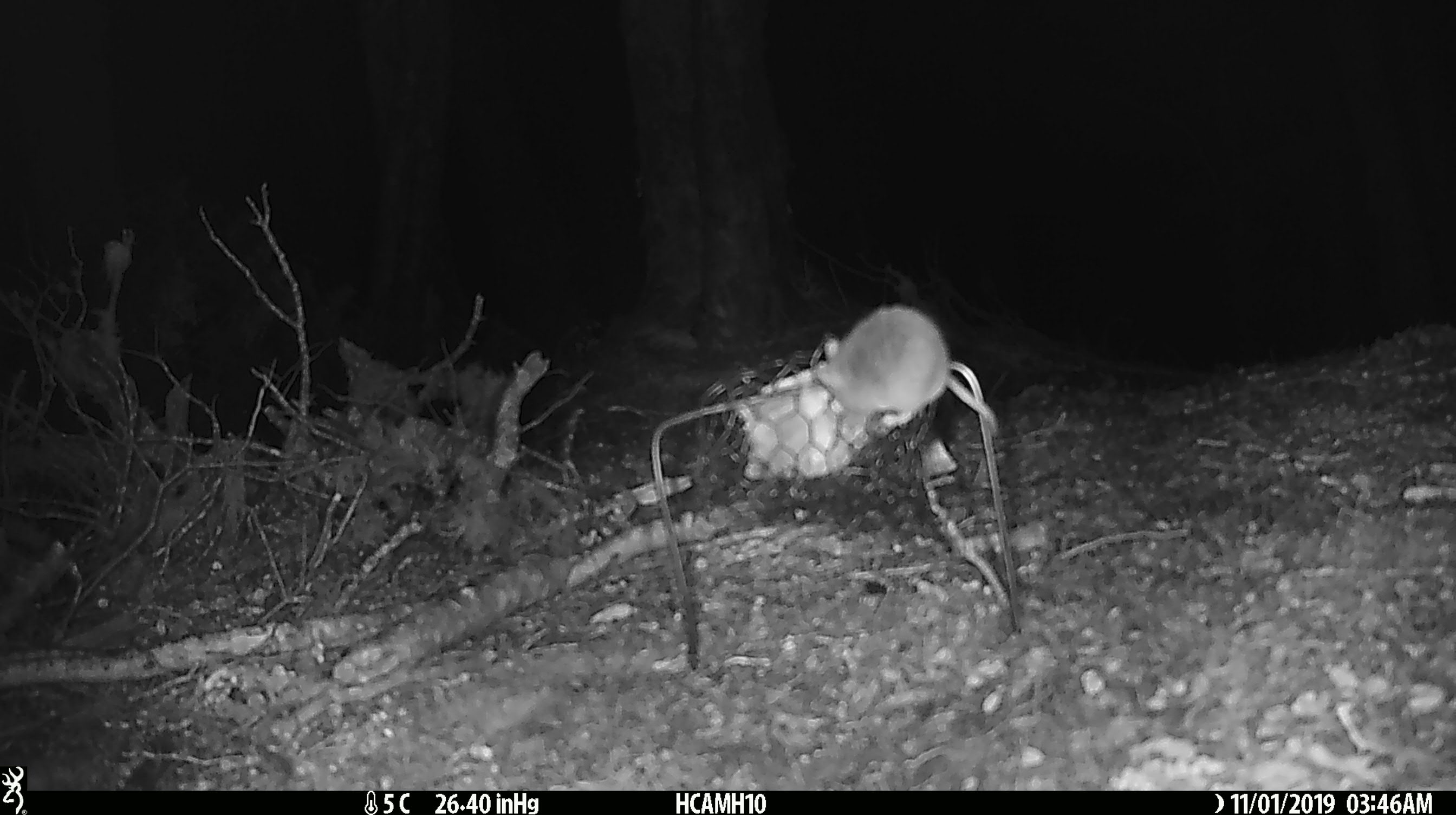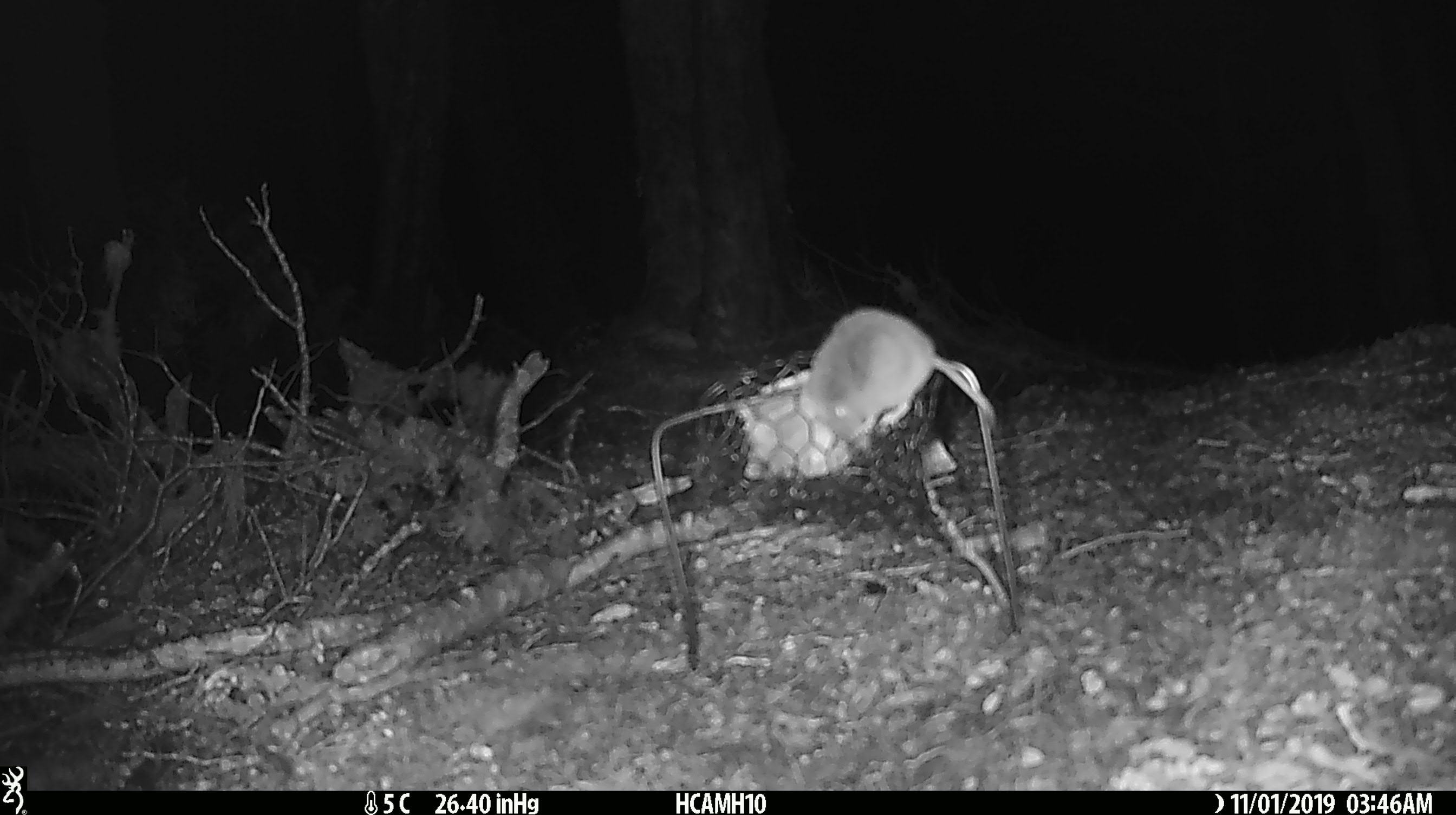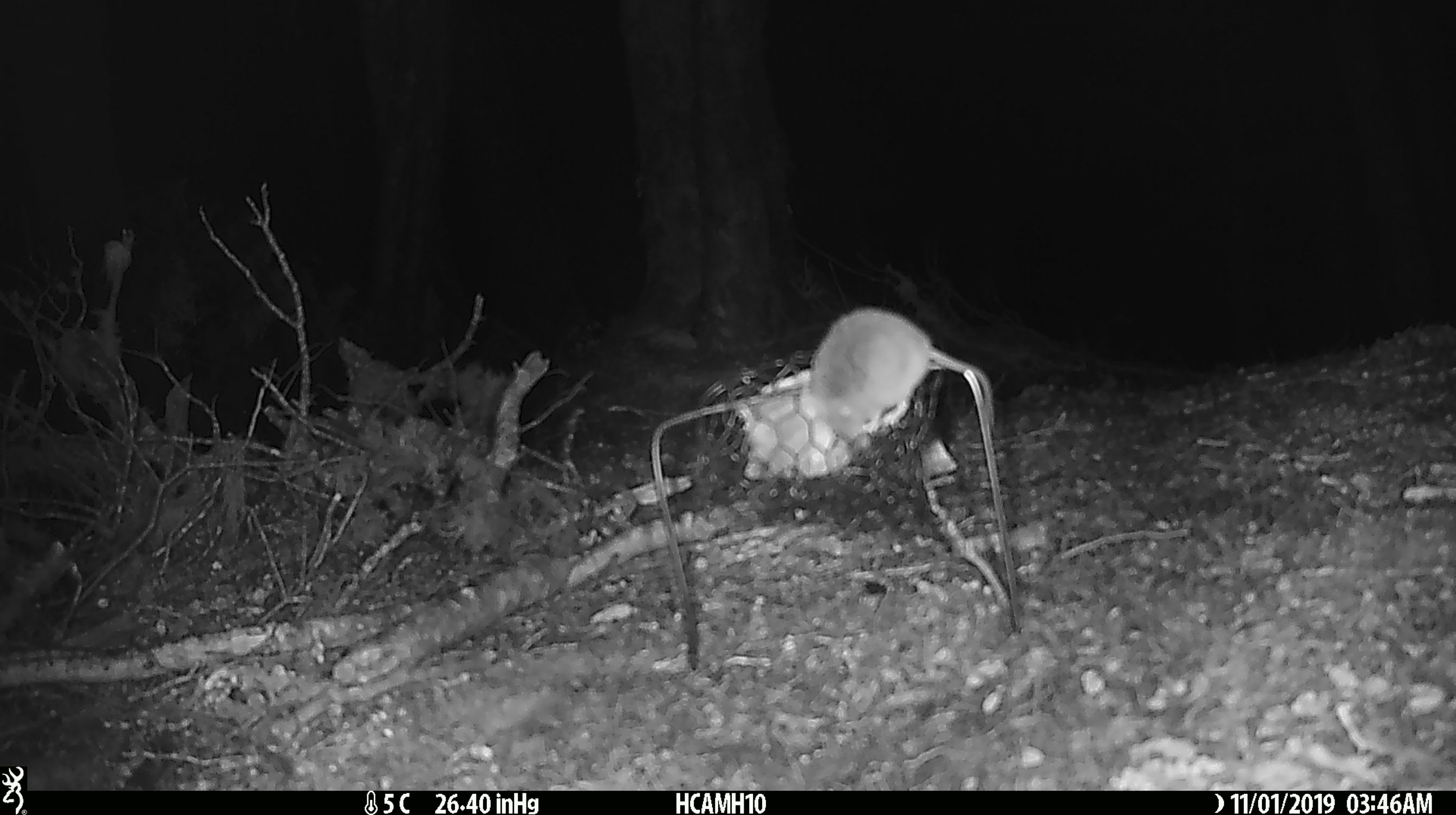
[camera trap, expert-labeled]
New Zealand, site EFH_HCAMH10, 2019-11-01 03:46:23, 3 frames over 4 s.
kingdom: Animalia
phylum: Chordata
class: Mammalia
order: Rodentia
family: Muridae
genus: Mus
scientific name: Mus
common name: mouse